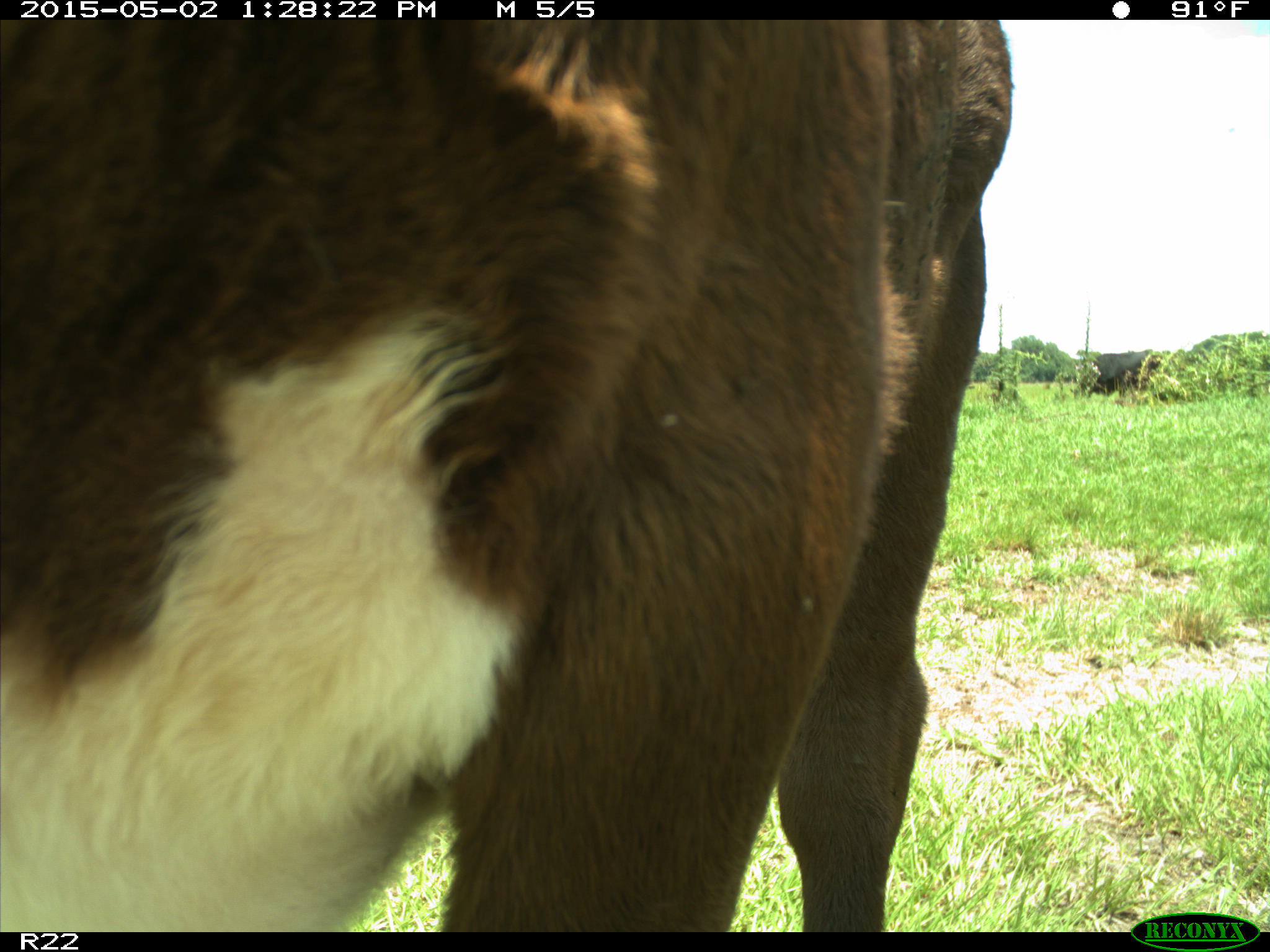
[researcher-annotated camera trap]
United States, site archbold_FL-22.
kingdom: Animalia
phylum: Chordata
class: Mammalia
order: Artiodactyla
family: Bovidae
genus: Bos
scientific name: Bos taurus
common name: domestic cow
Bos taurus (domestic cow).